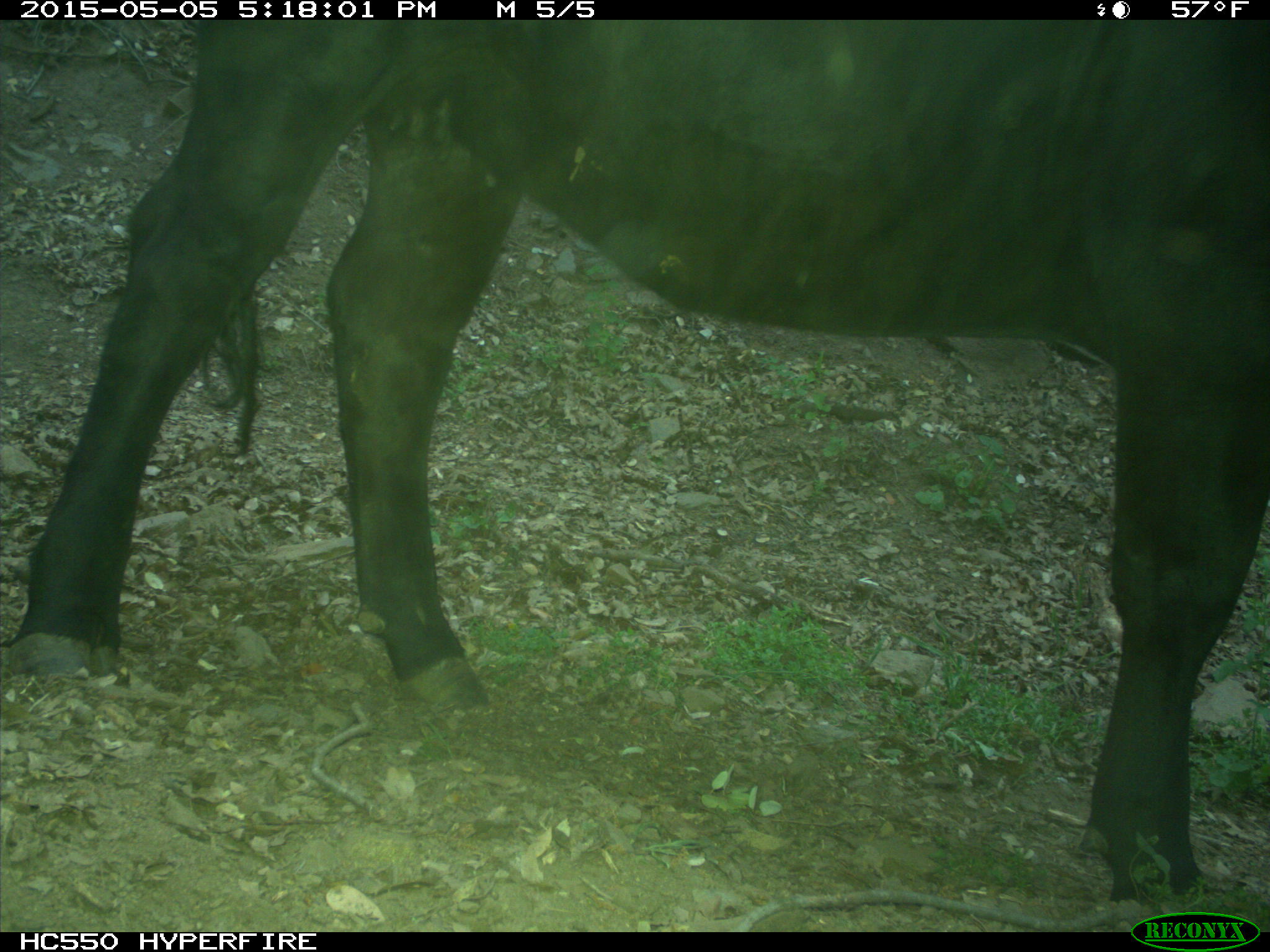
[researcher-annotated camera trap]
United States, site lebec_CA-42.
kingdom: Animalia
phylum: Chordata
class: Mammalia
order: Artiodactyla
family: Bovidae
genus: Bos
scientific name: Bos taurus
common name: domestic cow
Bos taurus (domestic cow).